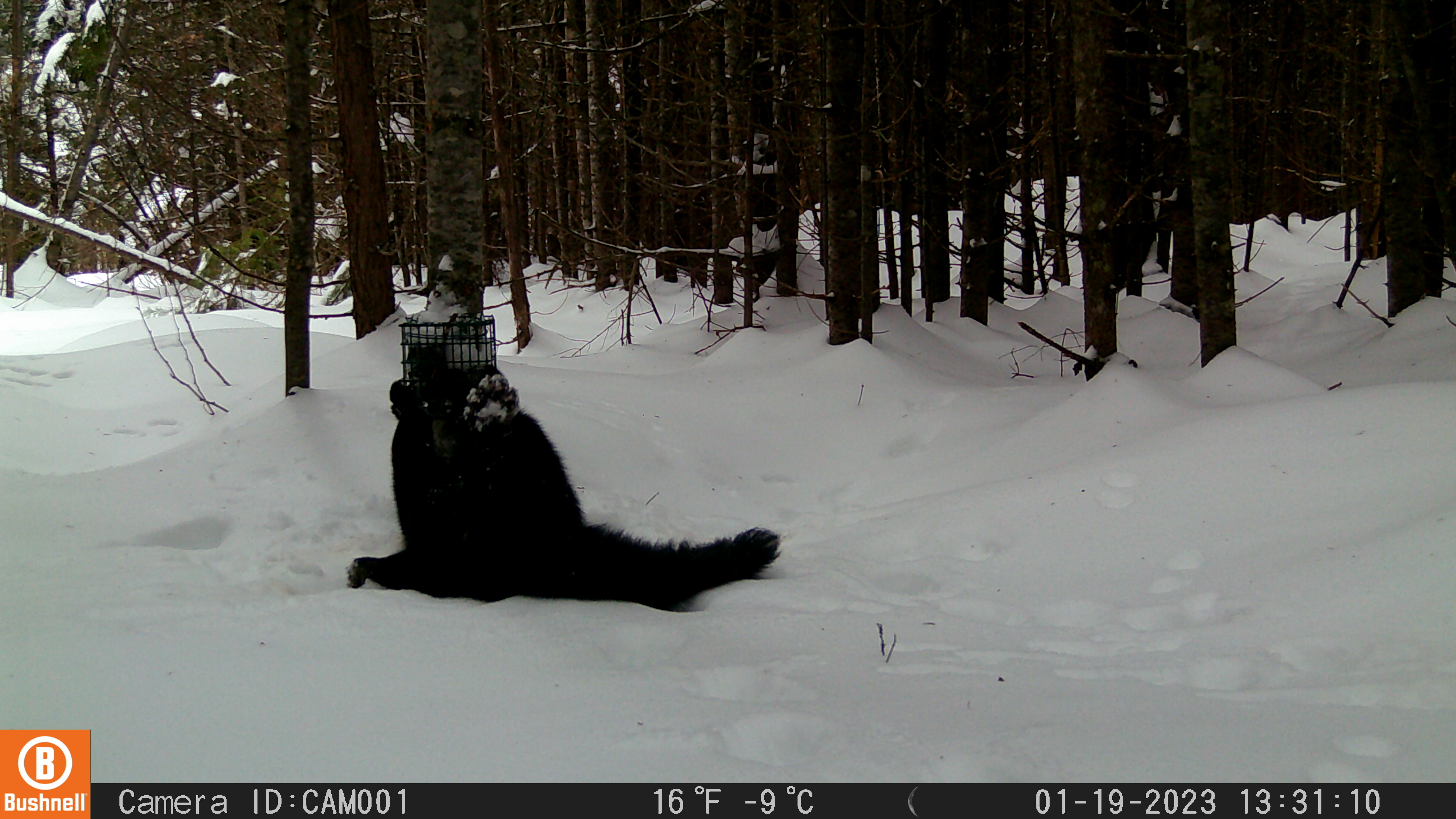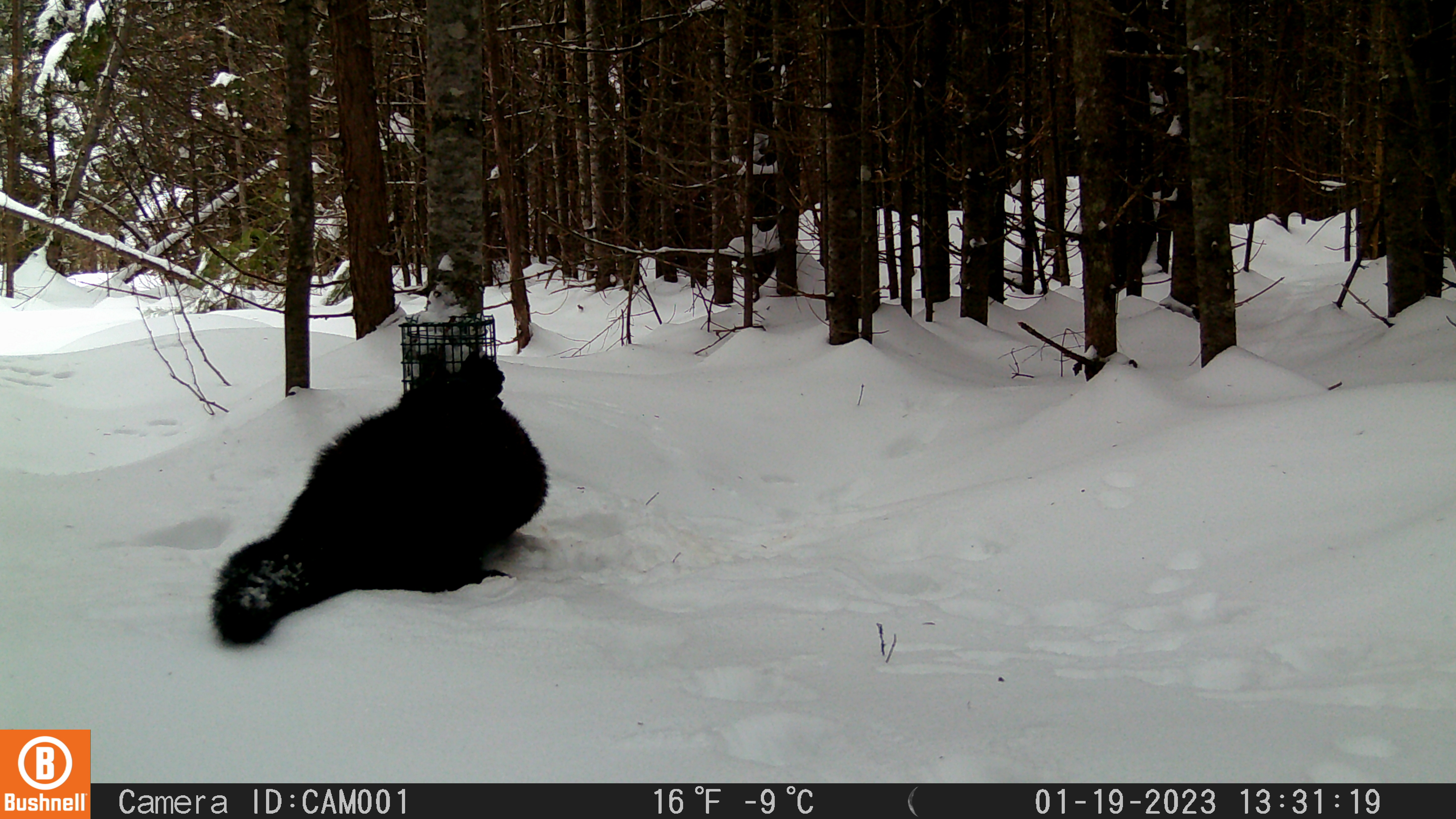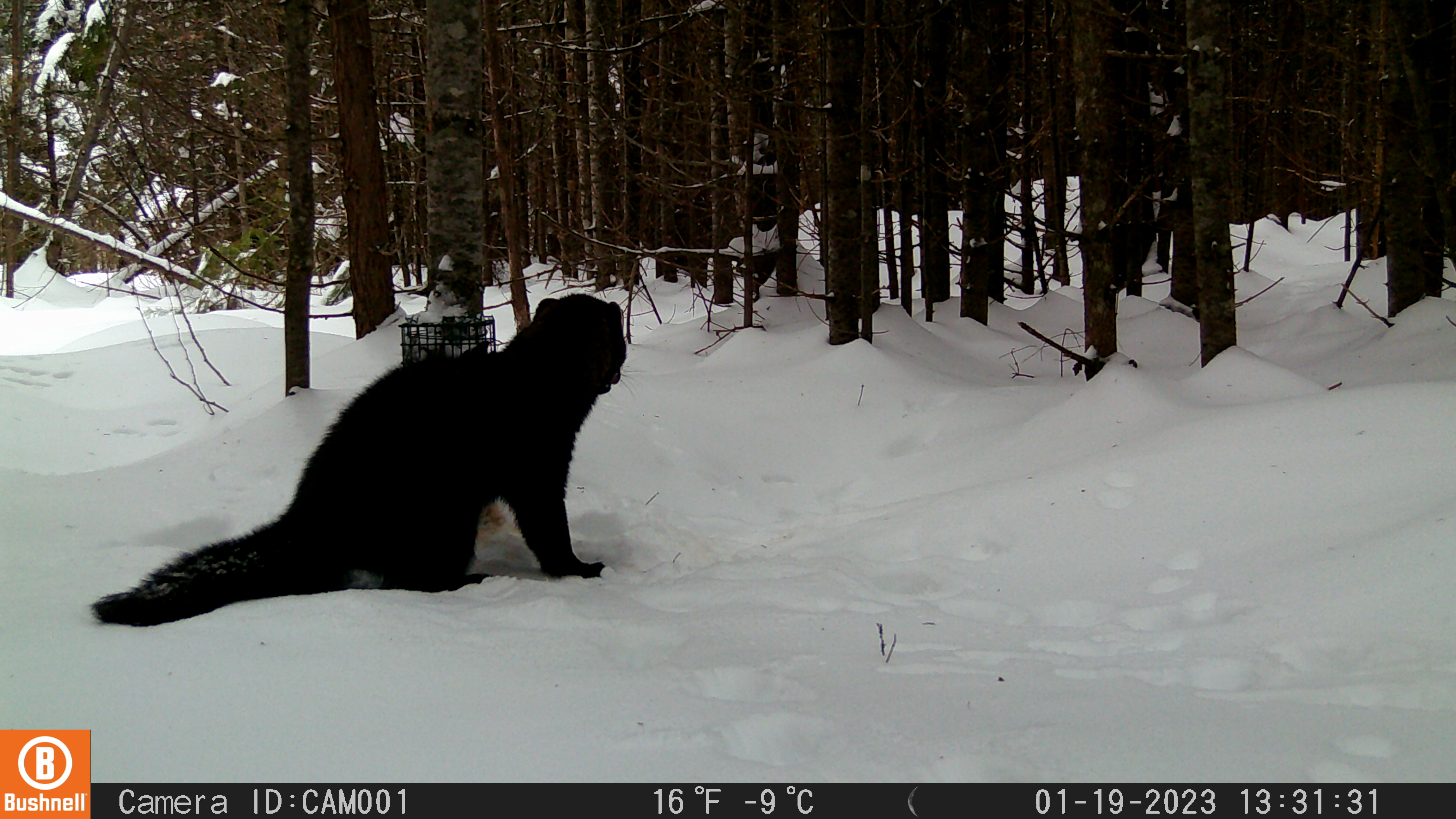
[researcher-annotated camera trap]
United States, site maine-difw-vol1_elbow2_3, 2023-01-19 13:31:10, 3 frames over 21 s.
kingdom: Animalia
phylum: Chordata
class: Mammalia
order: Carnivora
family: Mustelidae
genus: Pekania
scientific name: Pekania pennanti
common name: fisher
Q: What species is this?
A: Fisher (Pekania pennanti).